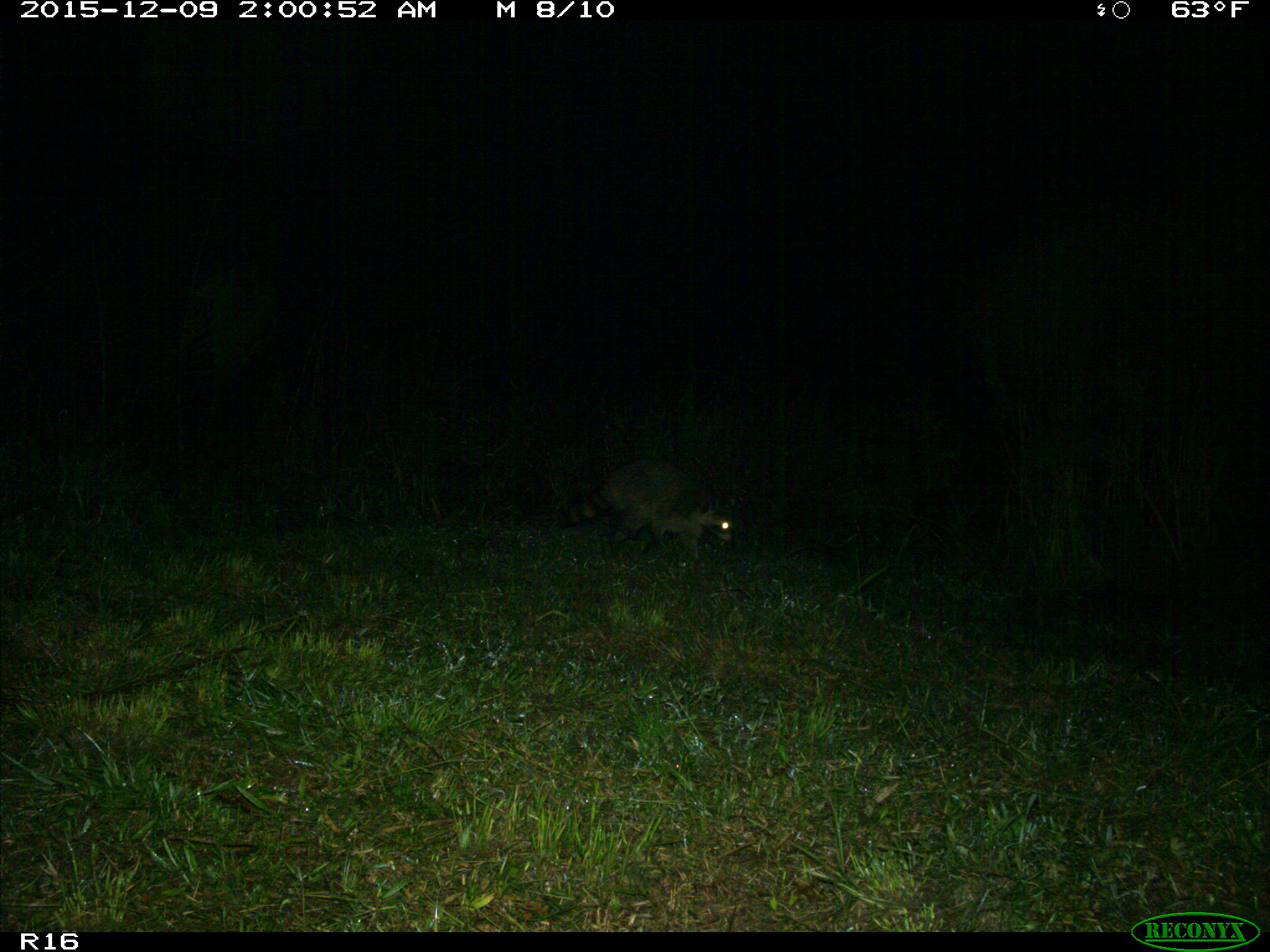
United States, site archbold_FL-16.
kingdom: Animalia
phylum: Chordata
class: Mammalia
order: Carnivora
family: Procyonidae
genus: Procyon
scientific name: Procyon lotor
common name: common raccoon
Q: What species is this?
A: Procyon lotor (common raccoon).